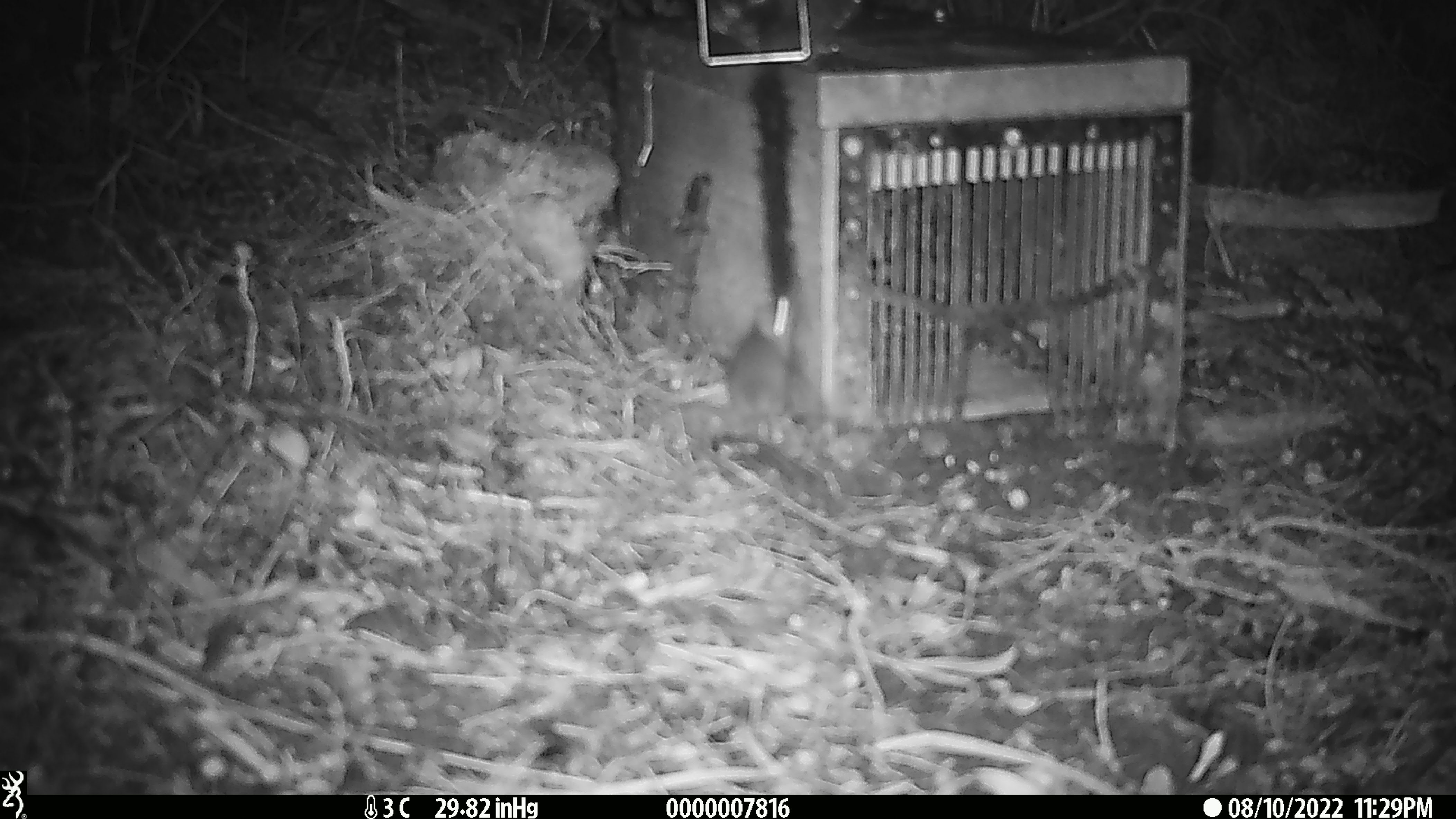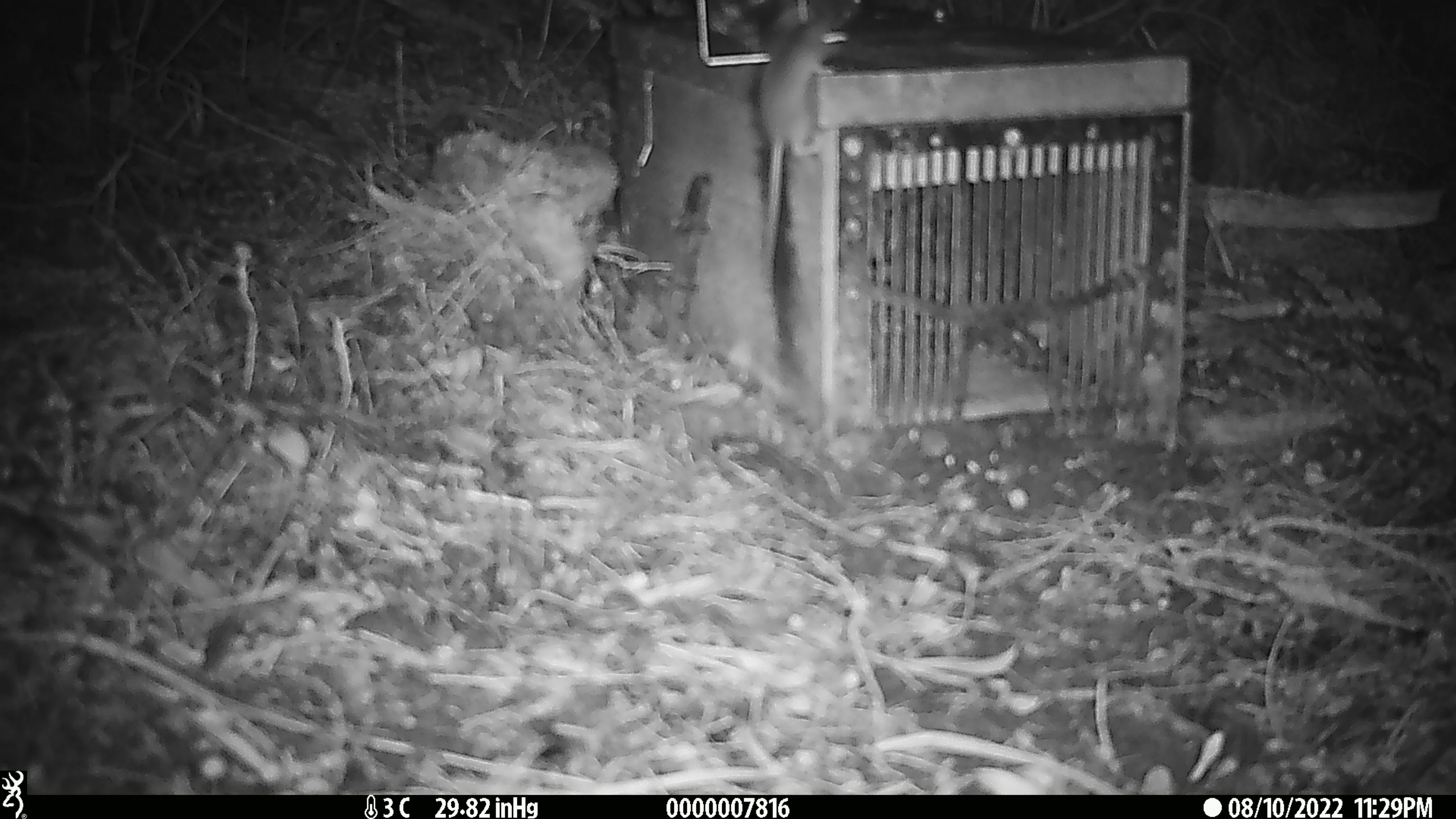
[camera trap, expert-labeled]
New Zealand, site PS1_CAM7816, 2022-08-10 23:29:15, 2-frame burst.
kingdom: Animalia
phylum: Chordata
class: Mammalia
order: Rodentia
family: Muridae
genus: Mus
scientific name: Mus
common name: mouse